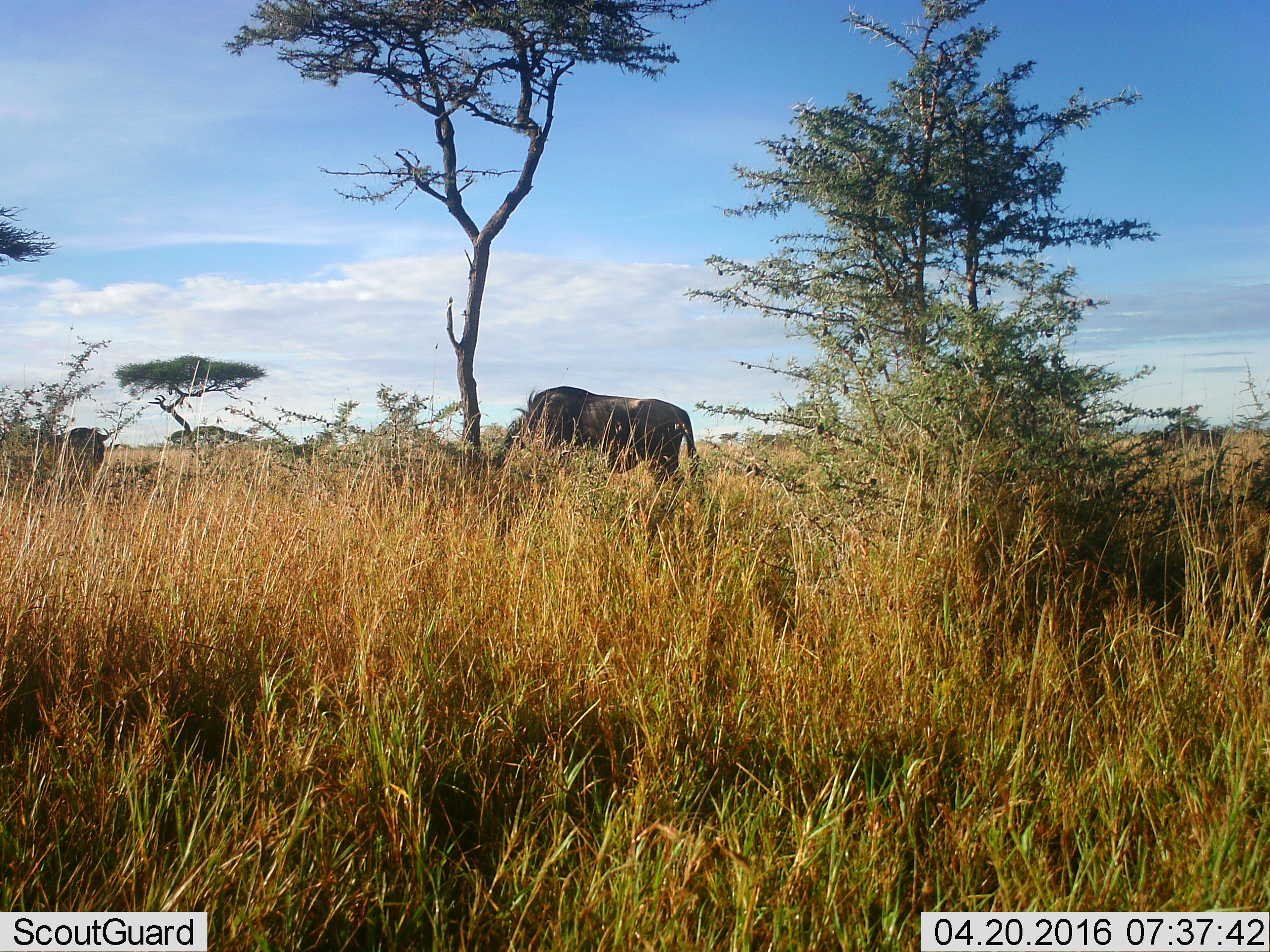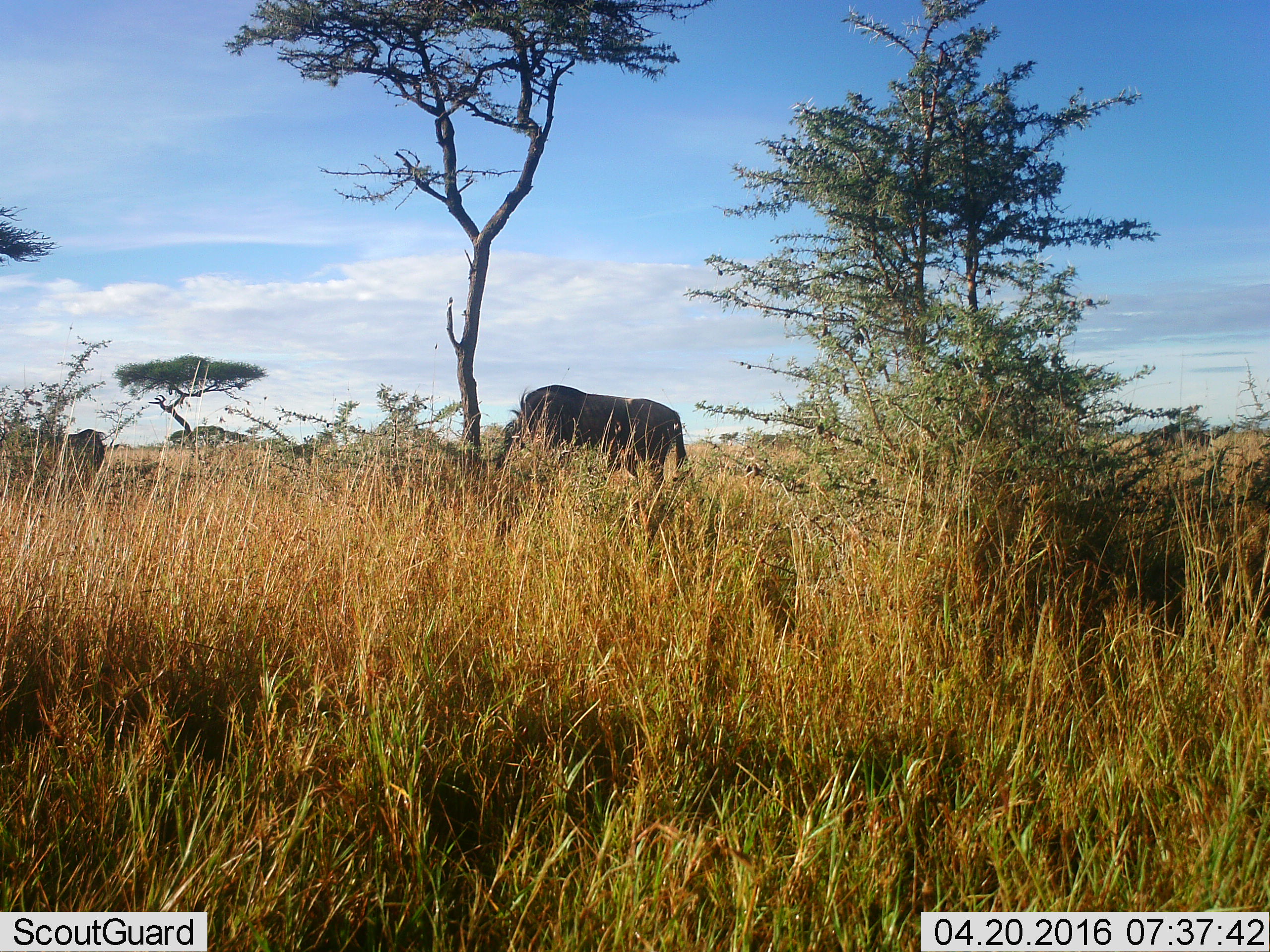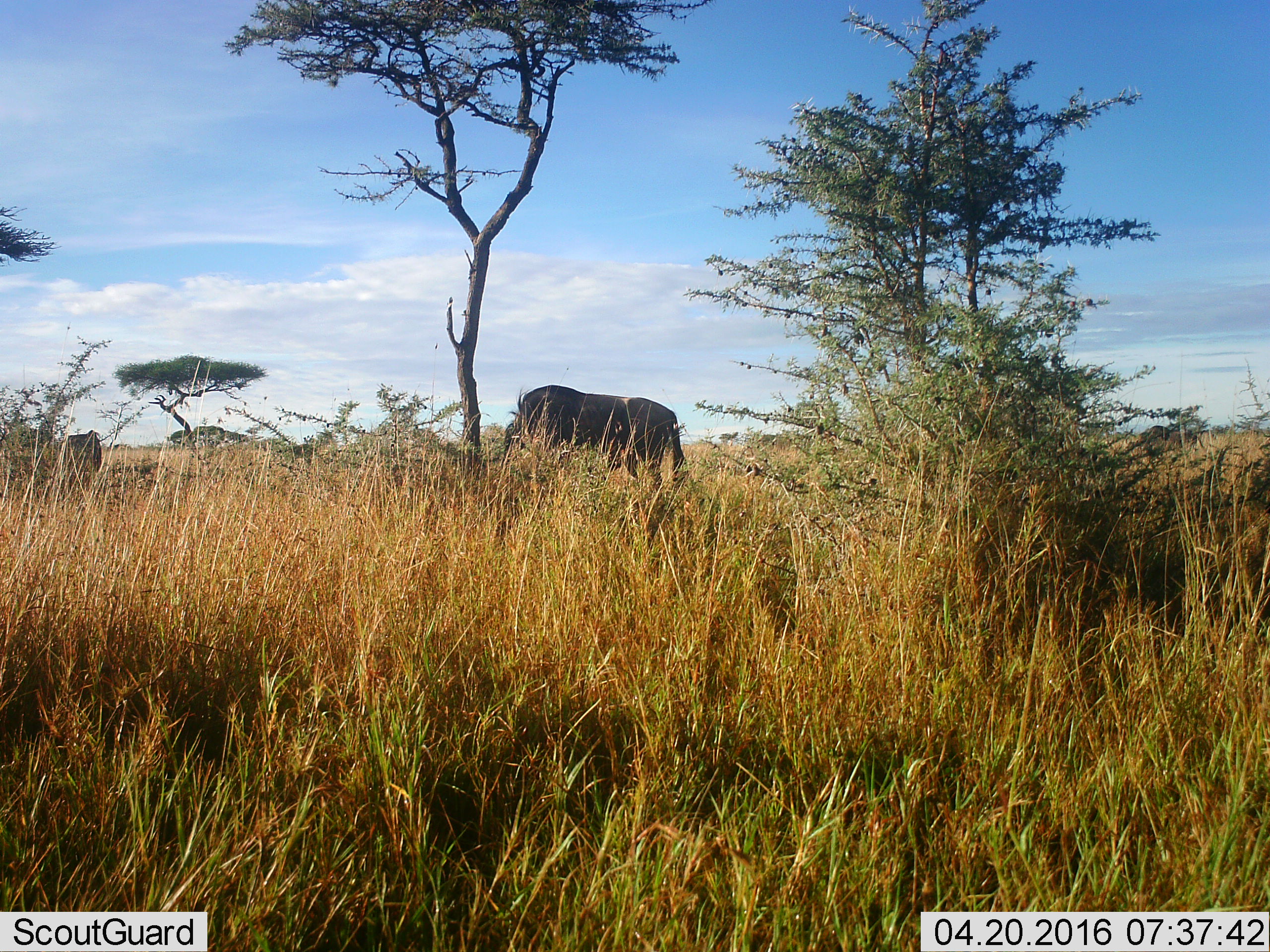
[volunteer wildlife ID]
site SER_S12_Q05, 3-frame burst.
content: unidentified animal